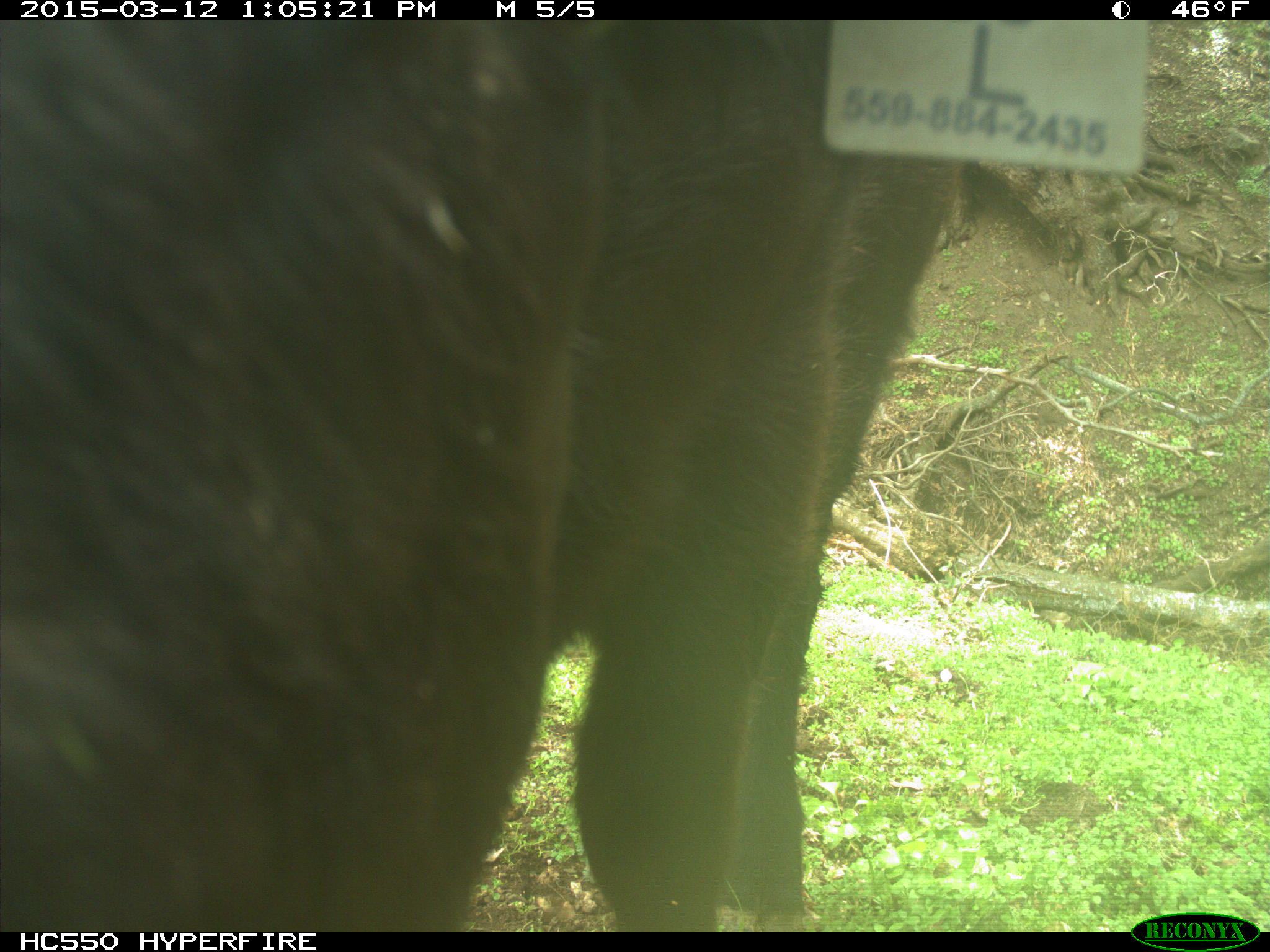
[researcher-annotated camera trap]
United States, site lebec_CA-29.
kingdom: Animalia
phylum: Chordata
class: Mammalia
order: Artiodactyla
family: Bovidae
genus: Bos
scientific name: Bos taurus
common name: domestic cow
Bos taurus (domestic cow).